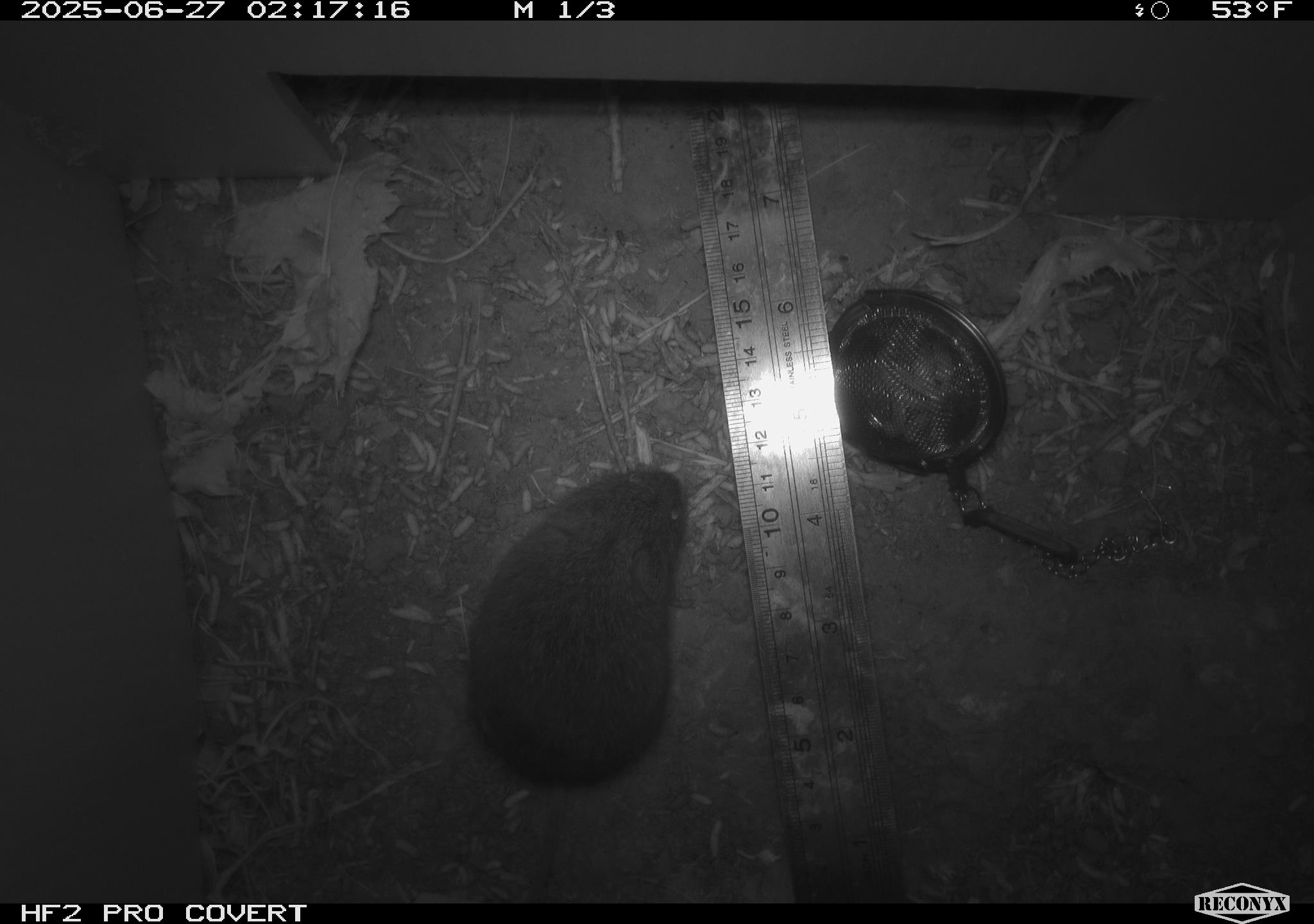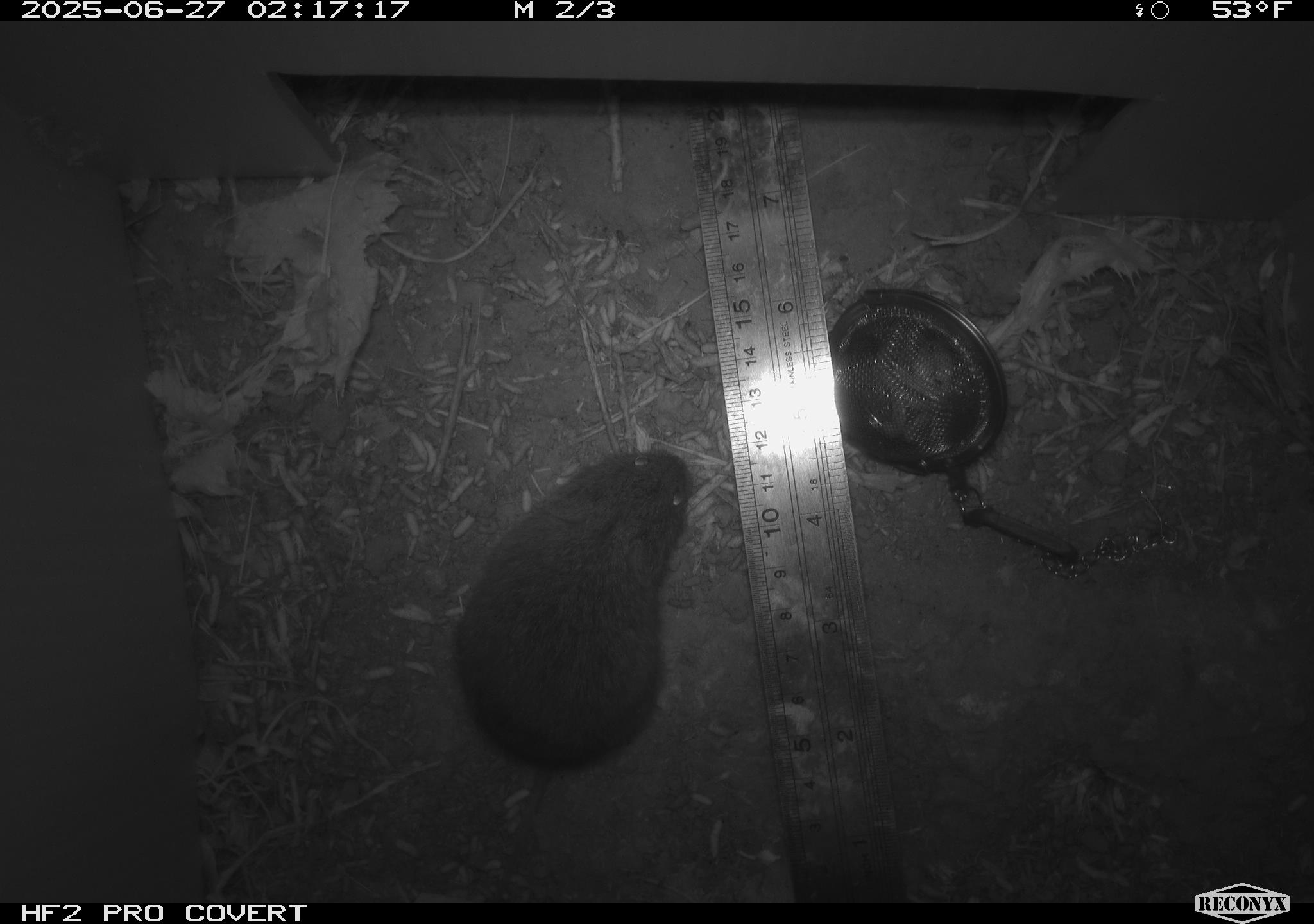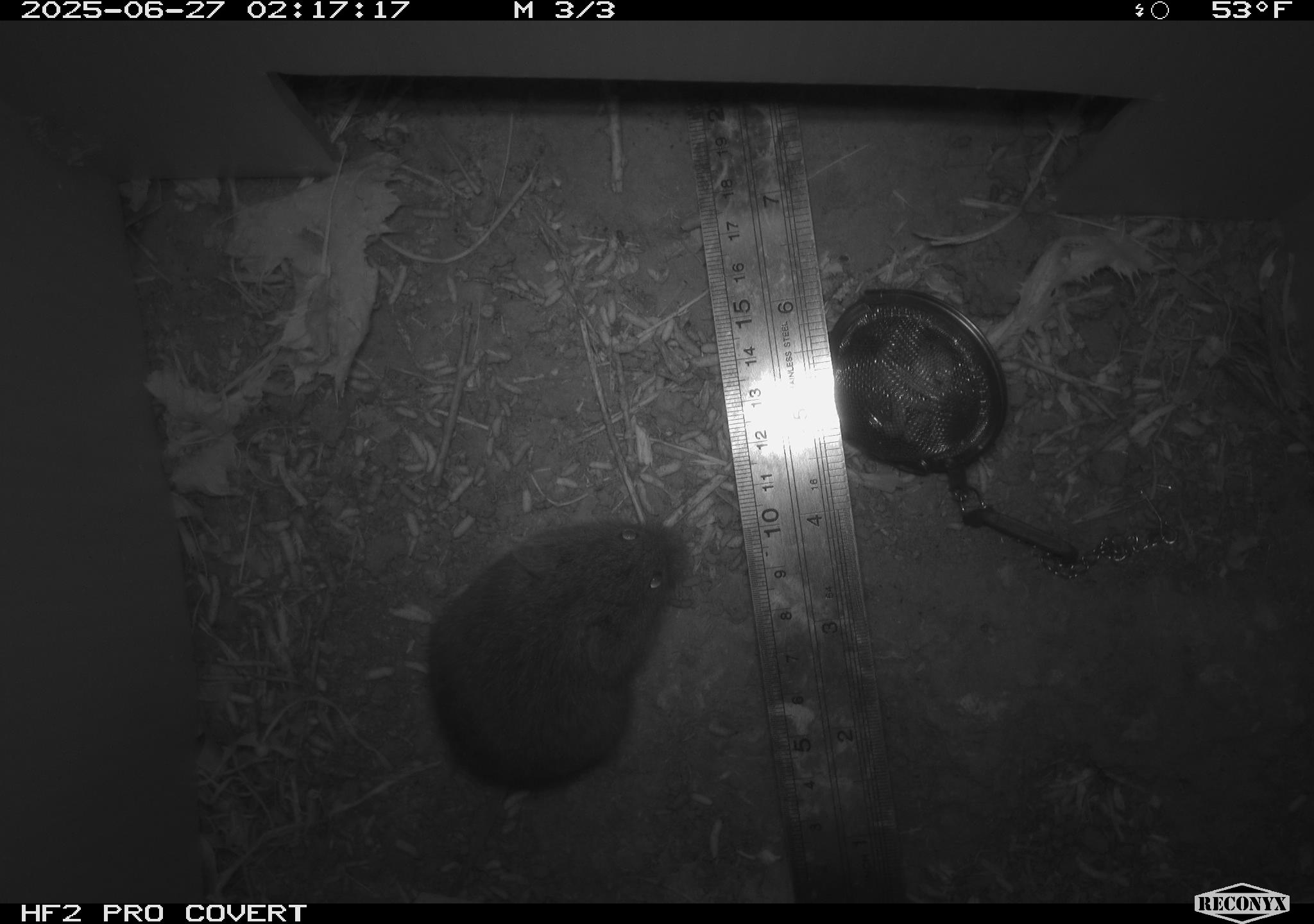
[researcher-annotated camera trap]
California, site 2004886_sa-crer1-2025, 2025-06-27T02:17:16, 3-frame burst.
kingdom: Animalia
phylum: Chordata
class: Mammalia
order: Rodentia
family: Cricetidae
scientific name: Arvicolinae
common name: voles, lemmings, and muskrats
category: arvicolinae subfamily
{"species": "arvicolinae subfamily (voles, lemmings, and muskrats) (Arvicolinae)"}